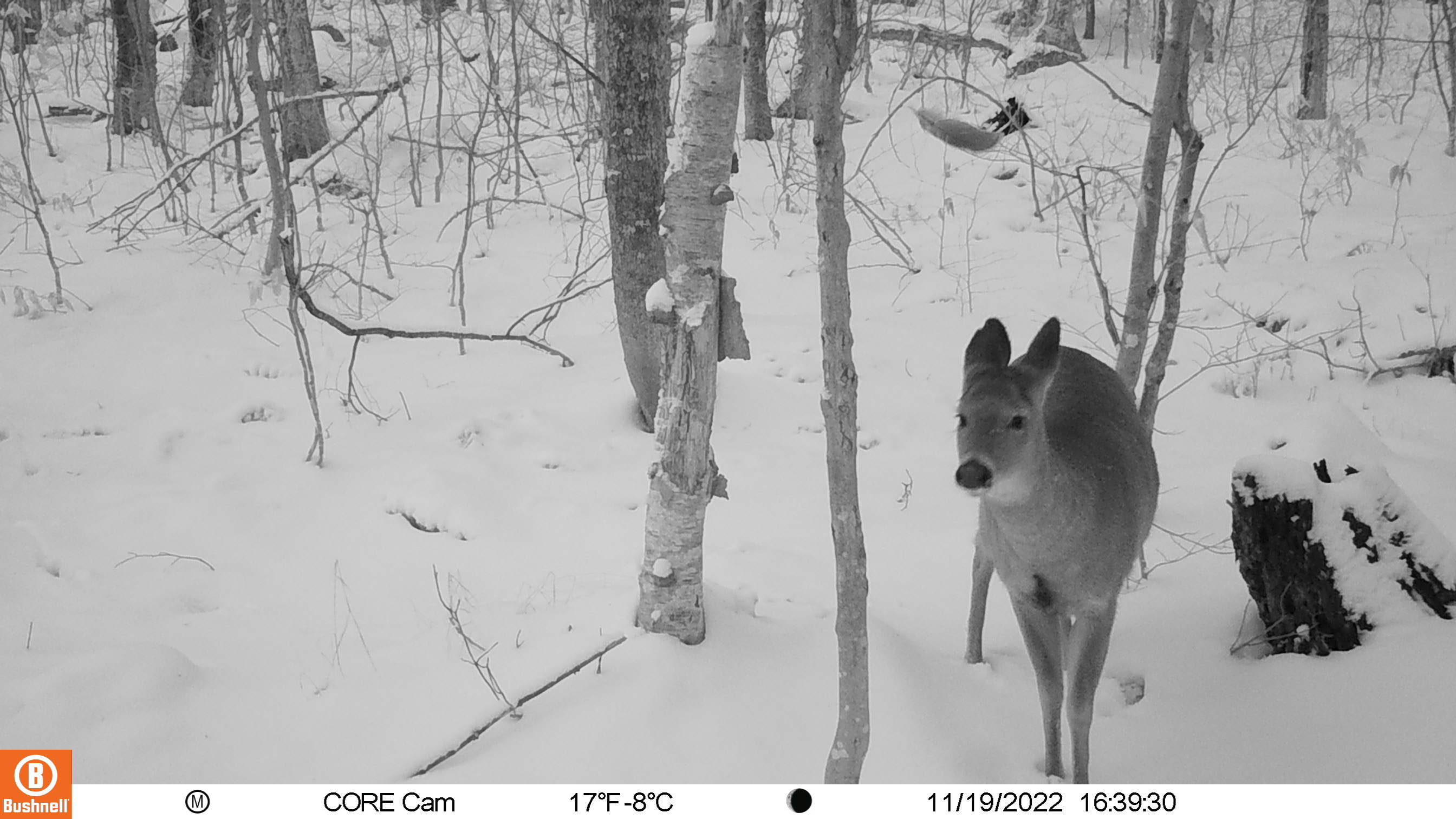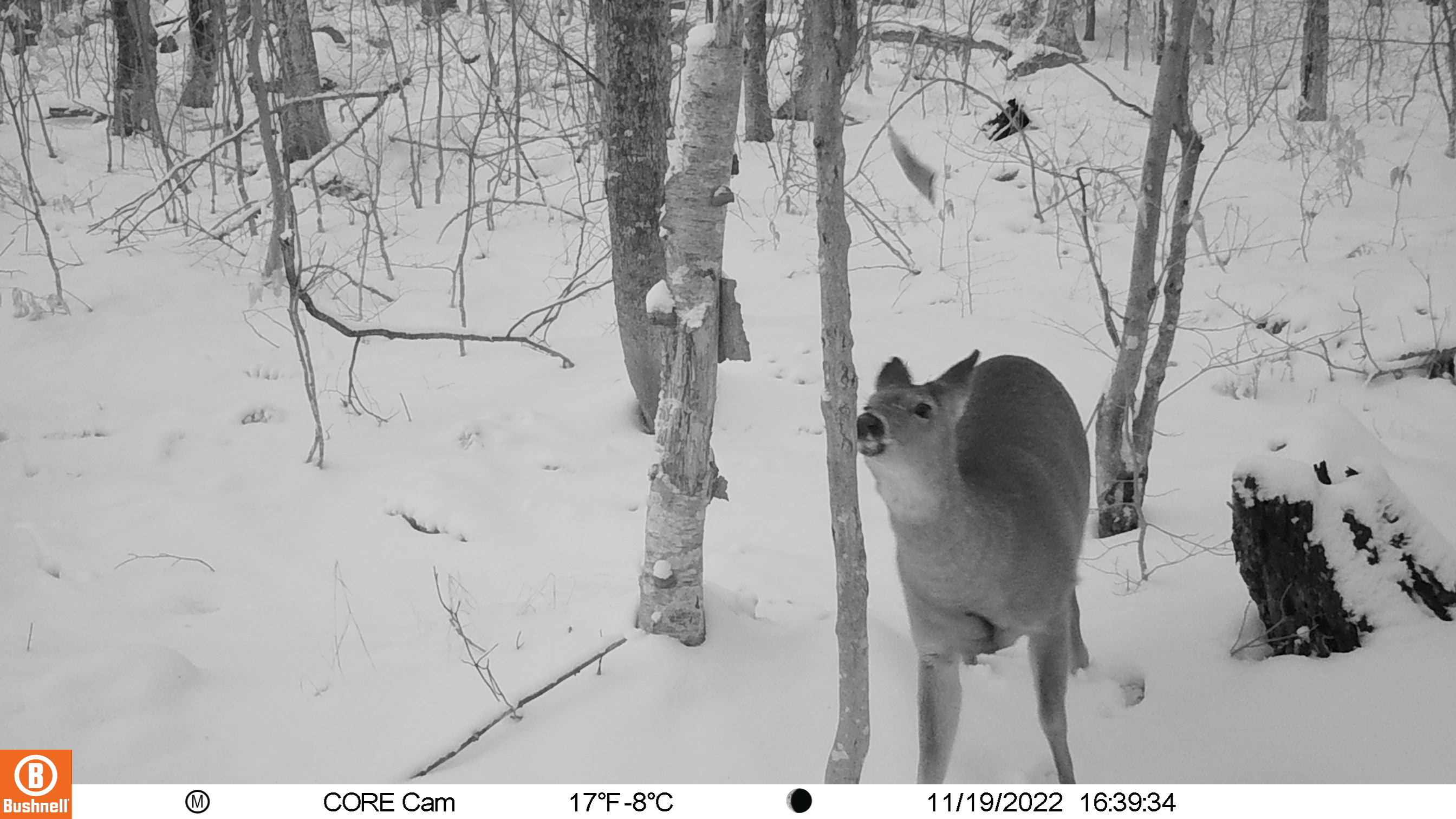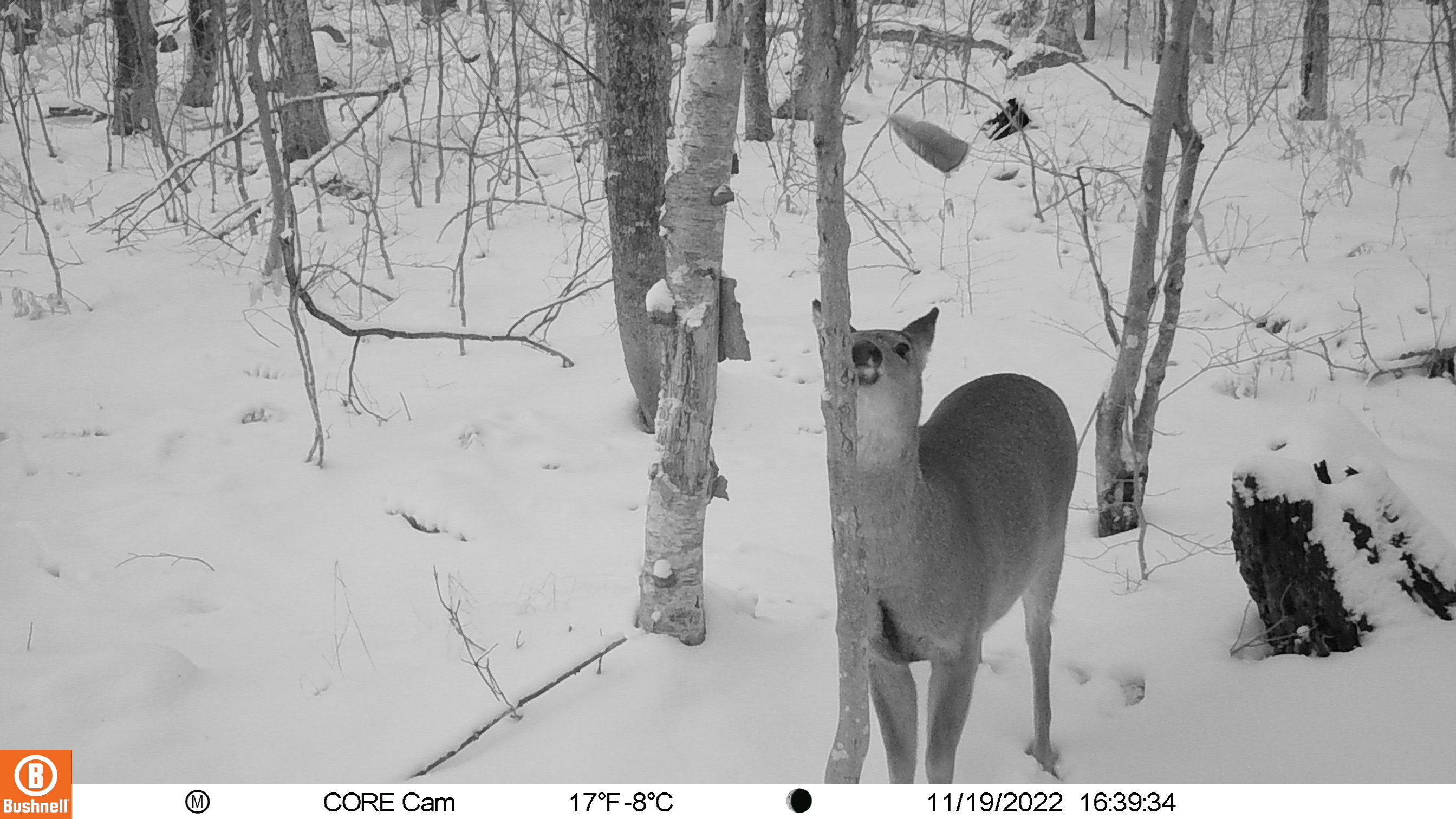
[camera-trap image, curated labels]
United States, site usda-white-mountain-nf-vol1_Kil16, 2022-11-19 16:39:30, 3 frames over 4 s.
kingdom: Animalia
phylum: Chordata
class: Mammalia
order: Artiodactyla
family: Cervidae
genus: Odocoileus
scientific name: Odocoileus virginianus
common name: white-tailed deer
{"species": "white-tailed deer (Odocoileus virginianus)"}